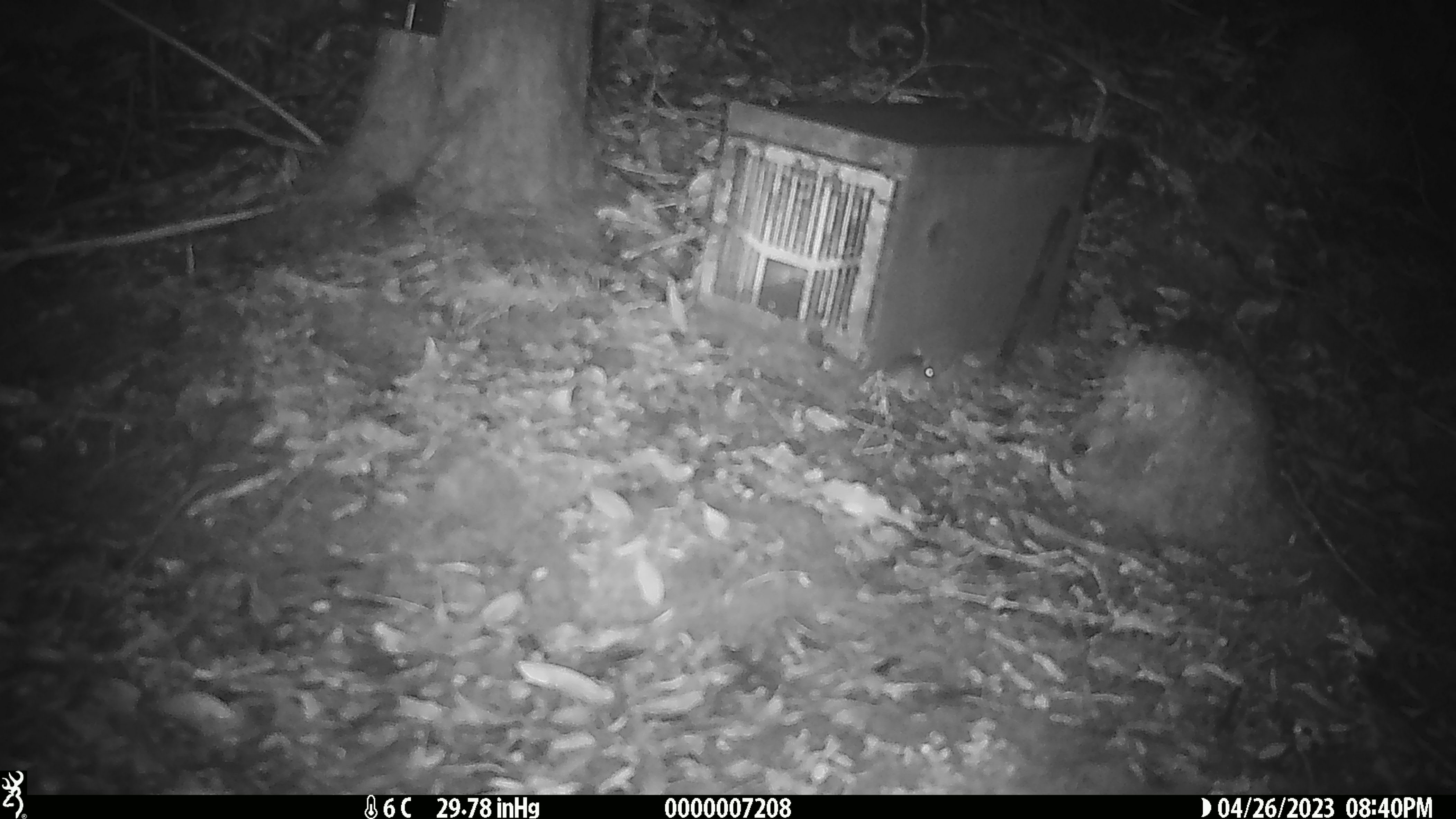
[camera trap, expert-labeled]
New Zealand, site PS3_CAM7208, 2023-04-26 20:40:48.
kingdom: Animalia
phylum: Chordata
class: Mammalia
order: Rodentia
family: Muridae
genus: Mus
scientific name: Mus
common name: mouse